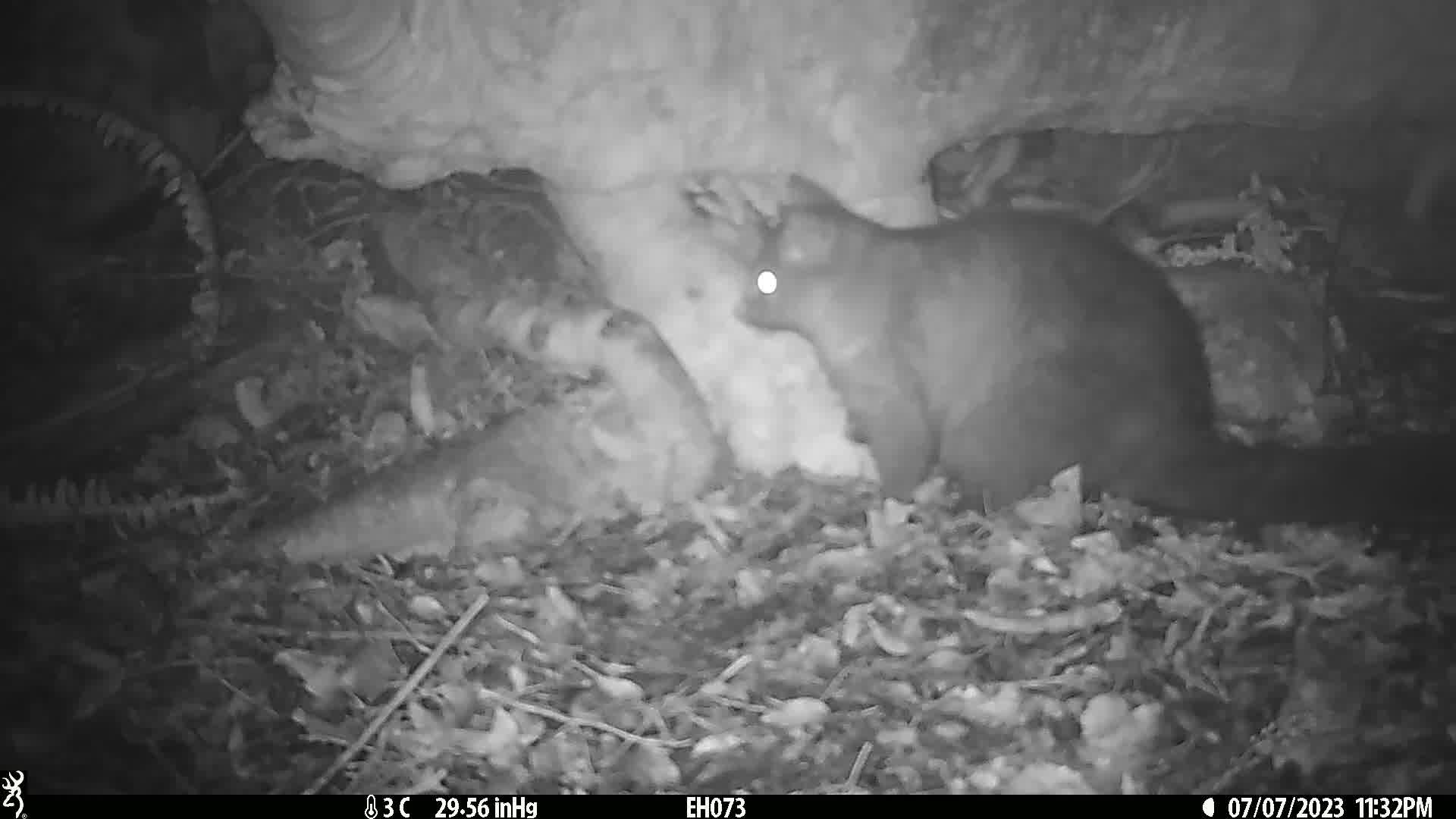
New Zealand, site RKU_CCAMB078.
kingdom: Animalia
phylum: Chordata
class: Mammalia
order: Diprotodontia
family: Phalangeridae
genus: Trichosurus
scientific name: Trichosurus vulpecula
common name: common brushtail possum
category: possum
Possum (common brushtail possum) (Trichosurus vulpecula).